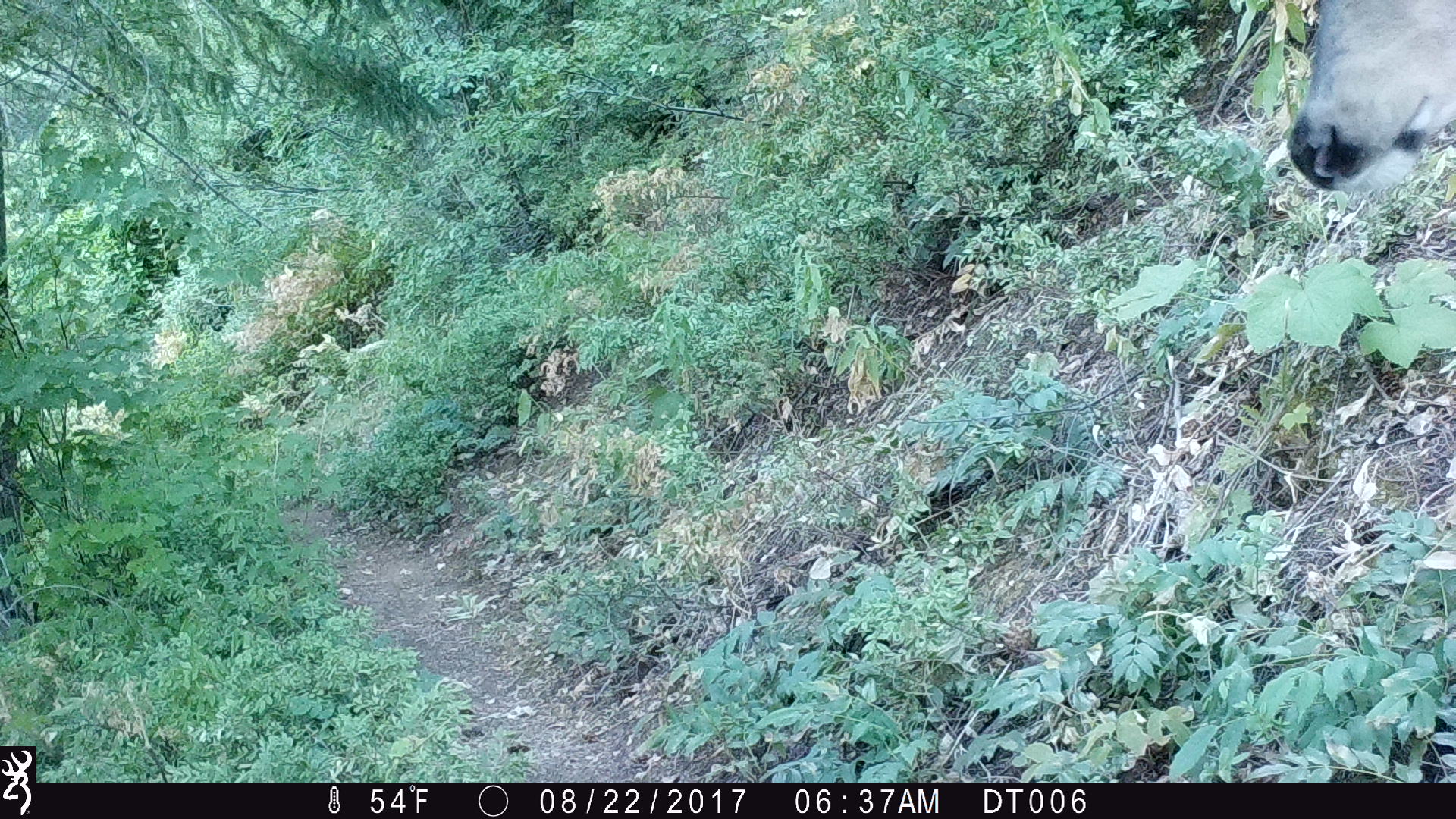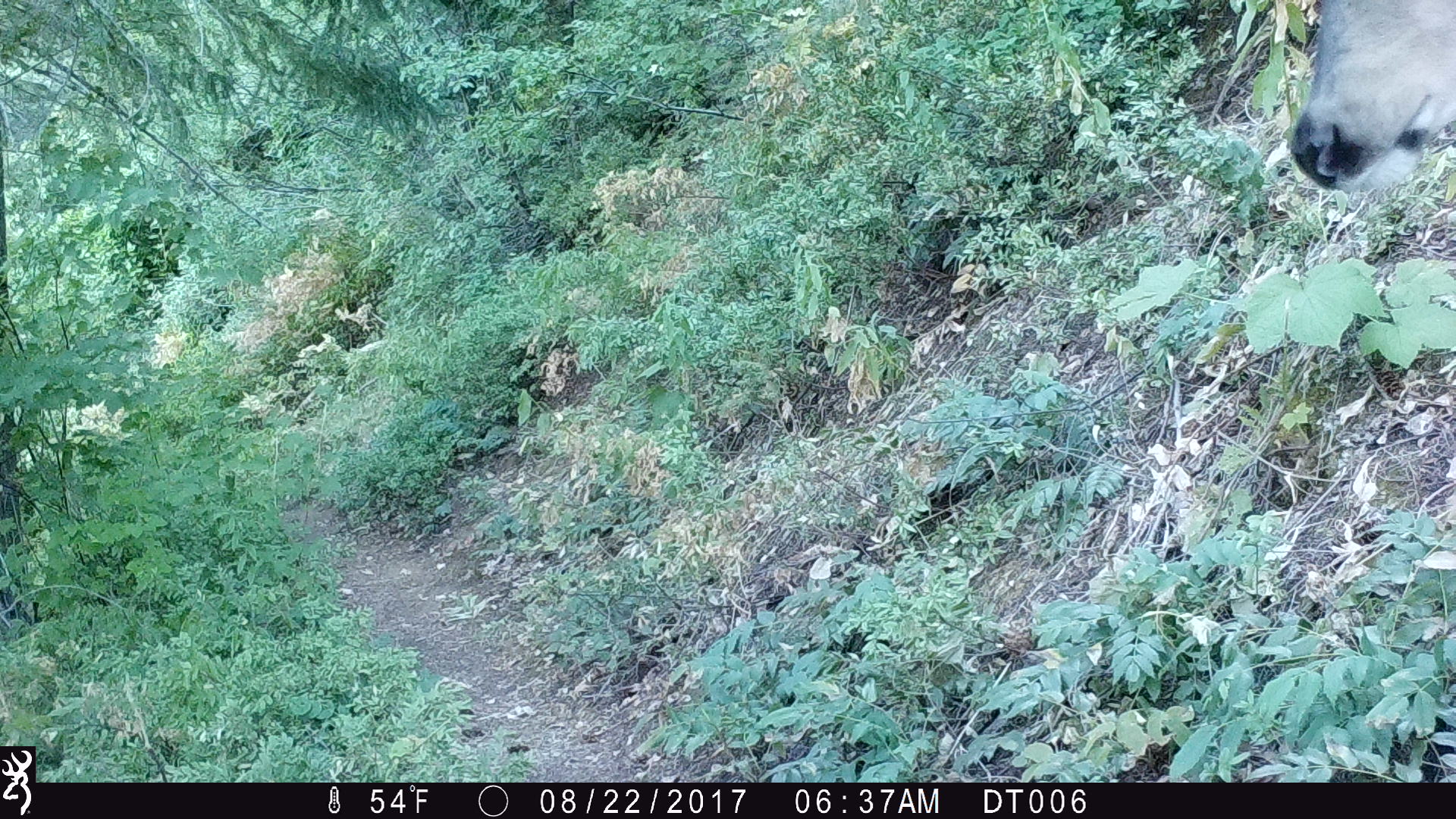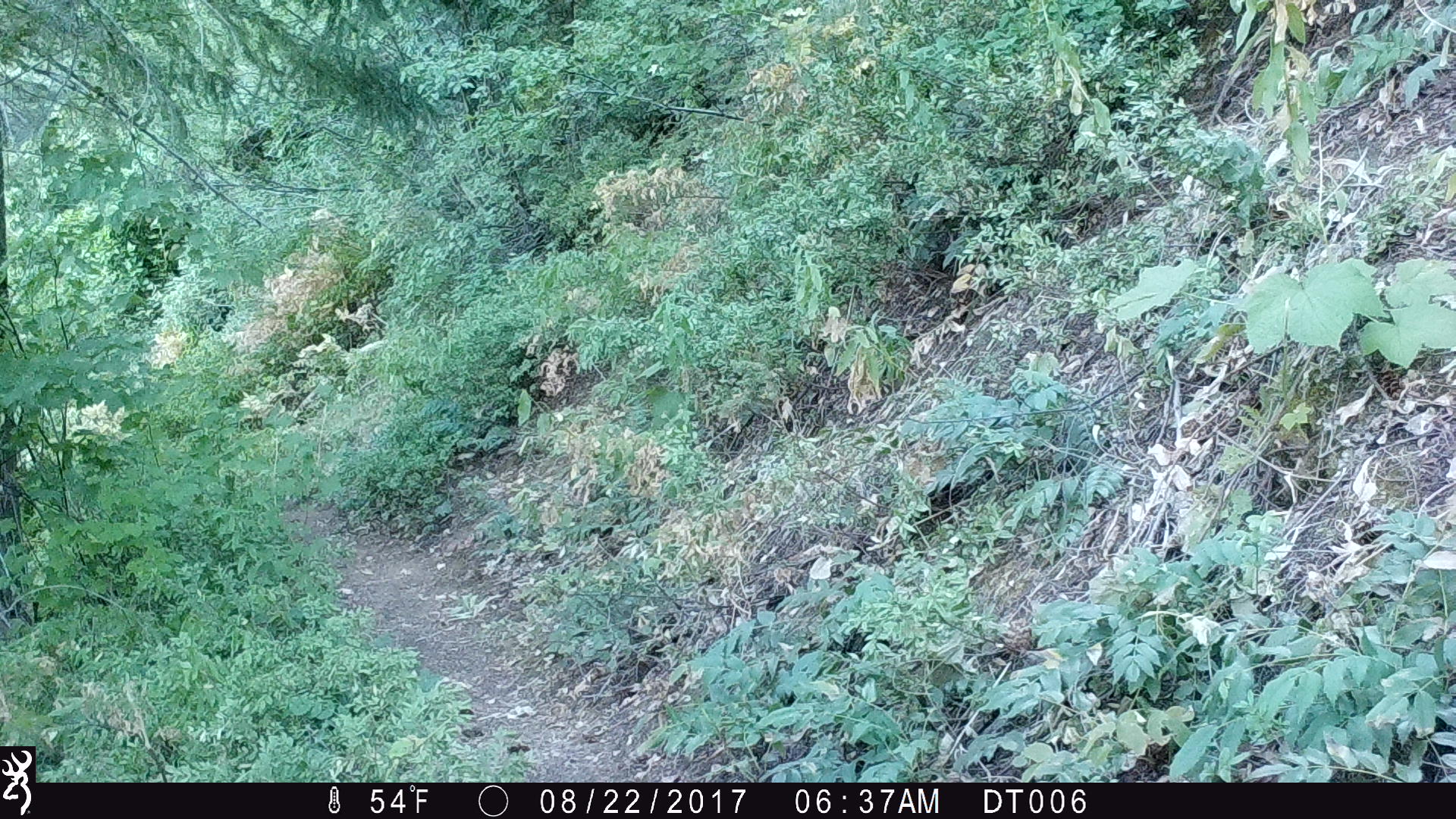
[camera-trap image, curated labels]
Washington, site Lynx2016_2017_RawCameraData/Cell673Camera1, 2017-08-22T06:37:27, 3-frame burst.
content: unidentified animal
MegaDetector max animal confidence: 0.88